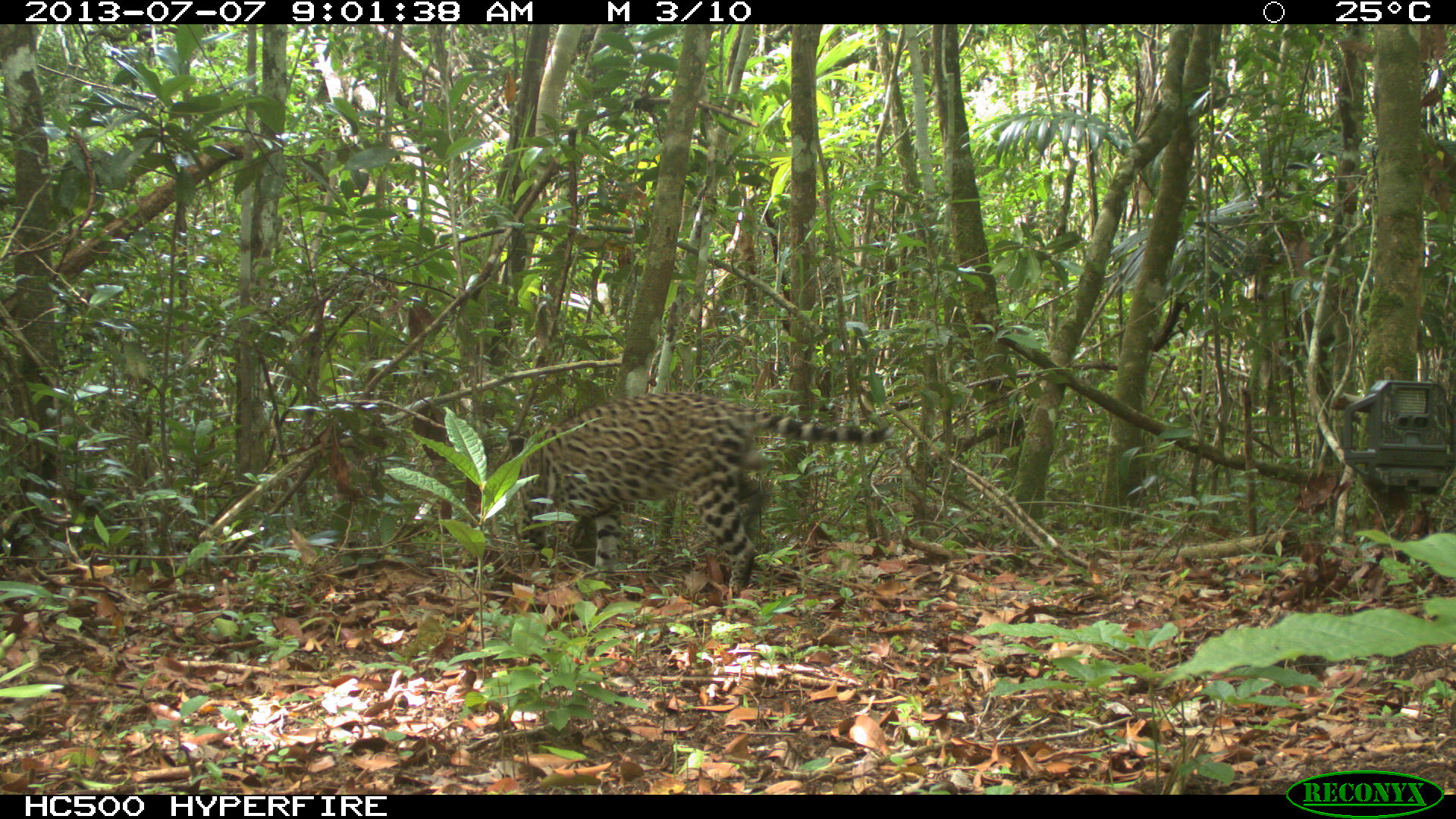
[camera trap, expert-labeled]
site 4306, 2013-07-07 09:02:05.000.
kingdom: Animalia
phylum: Chordata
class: Mammalia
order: Carnivora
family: Felidae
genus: Leopardus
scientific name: Leopardus pardalis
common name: ocelot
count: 1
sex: male